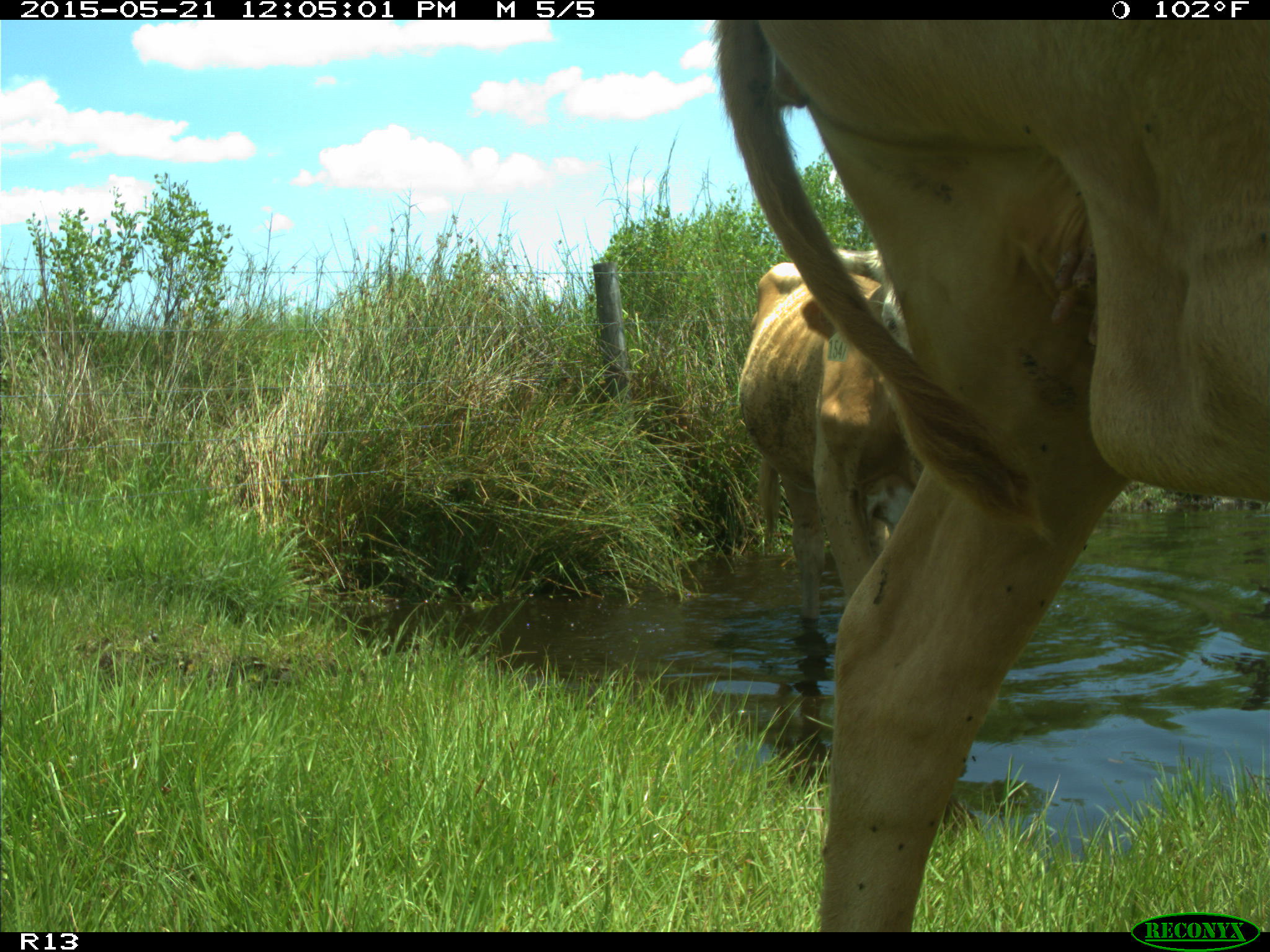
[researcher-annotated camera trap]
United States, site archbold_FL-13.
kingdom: Animalia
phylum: Chordata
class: Mammalia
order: Artiodactyla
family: Bovidae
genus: Bos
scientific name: Bos taurus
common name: domestic cow